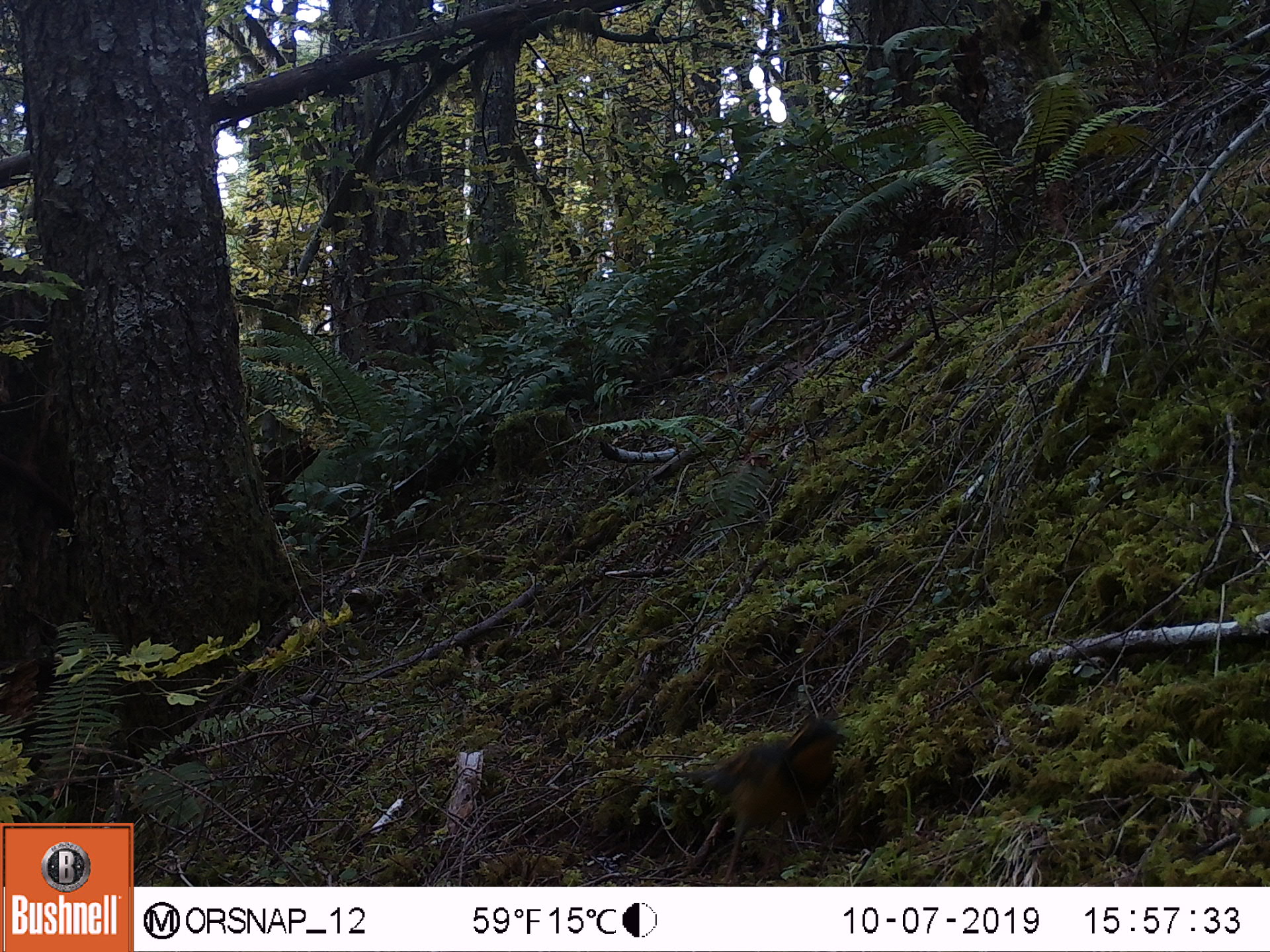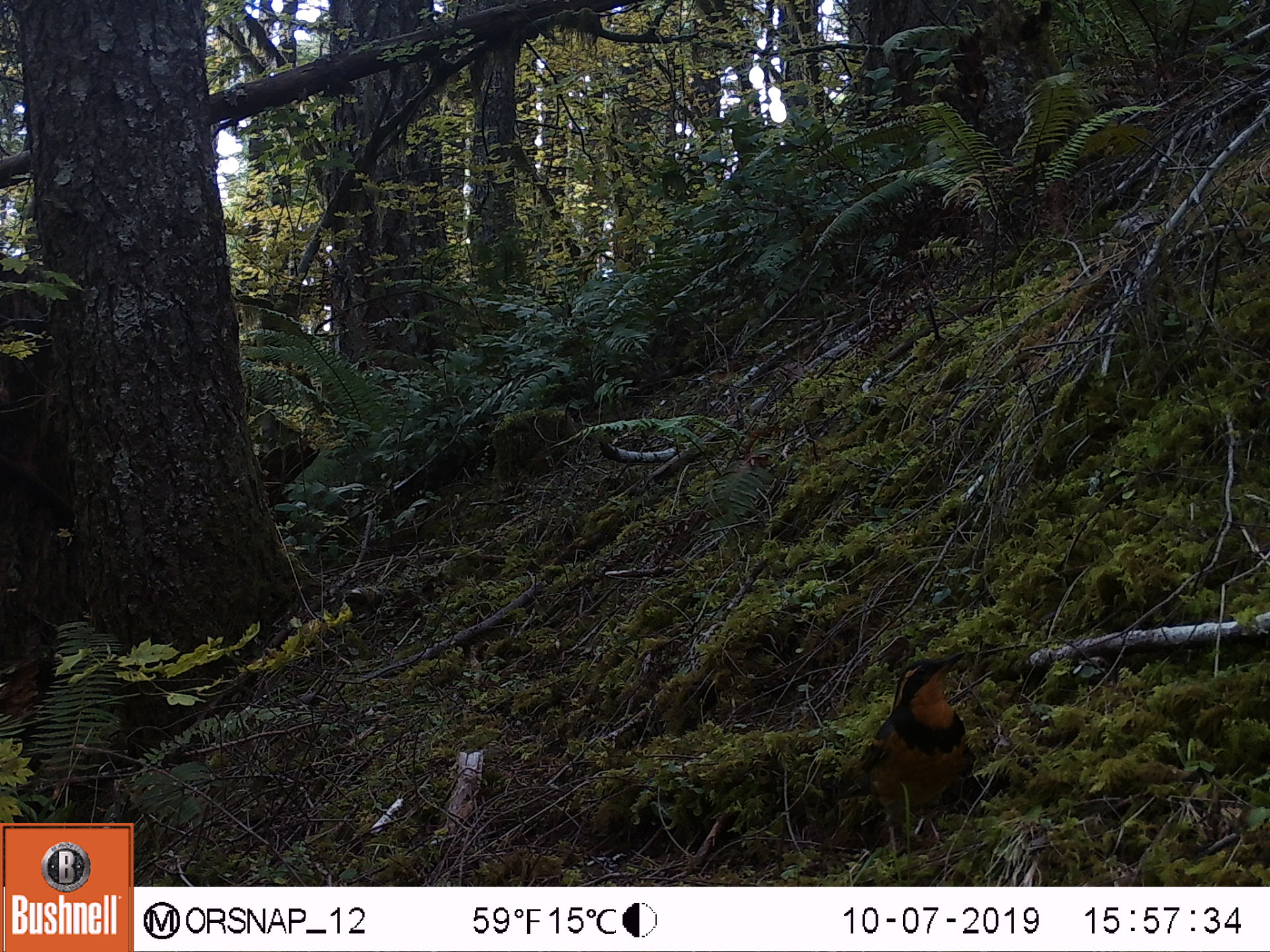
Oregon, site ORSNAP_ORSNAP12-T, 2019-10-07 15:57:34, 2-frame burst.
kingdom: Animalia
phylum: Chordata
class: Aves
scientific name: Aves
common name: bird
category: other bird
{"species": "other bird (bird) (Aves)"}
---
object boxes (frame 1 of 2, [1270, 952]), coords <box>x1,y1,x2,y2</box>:
other bird: <box>642,704,877,864</box>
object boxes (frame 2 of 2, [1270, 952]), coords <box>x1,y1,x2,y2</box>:
other bird: <box>828,649,1004,859</box>